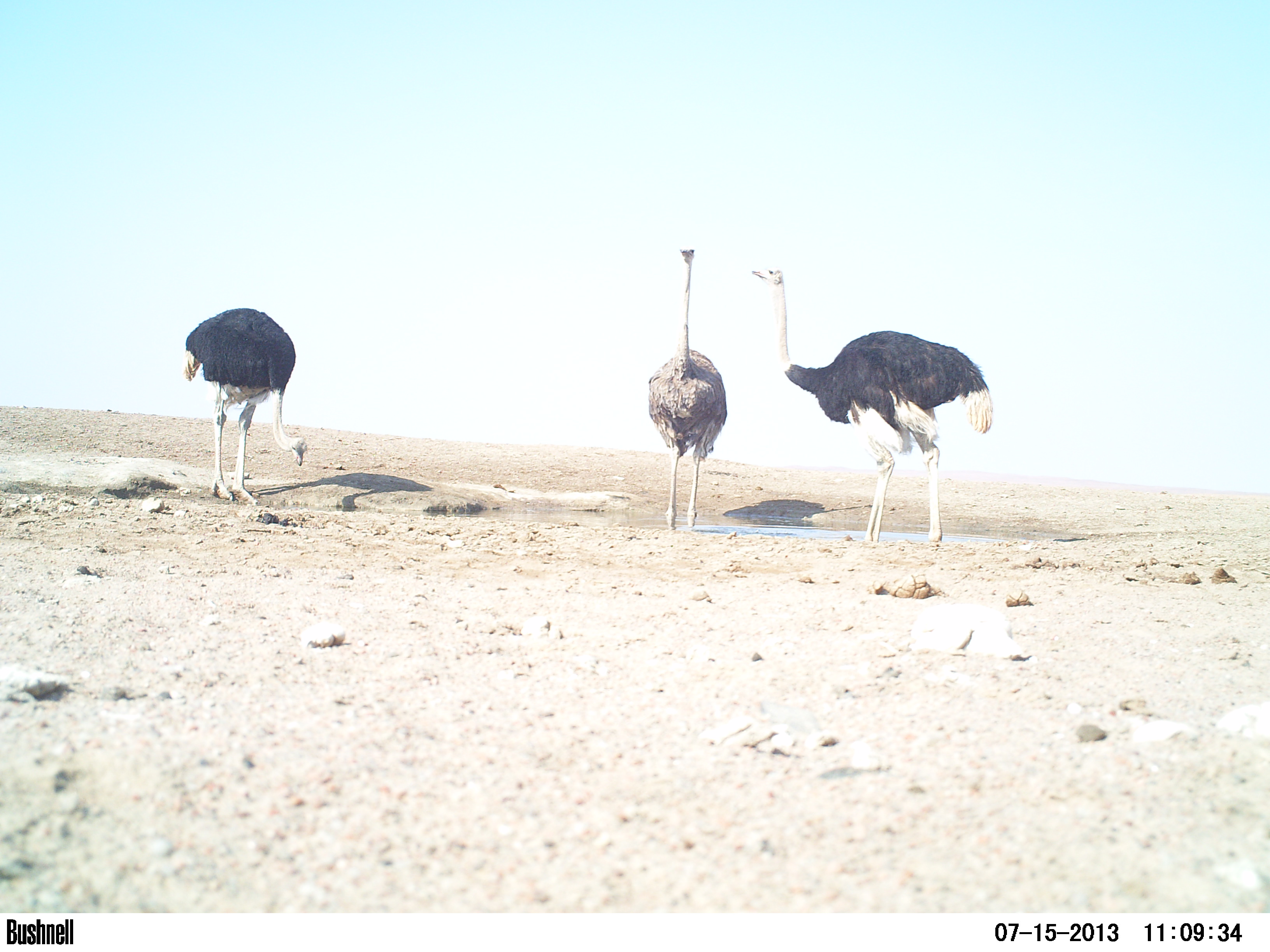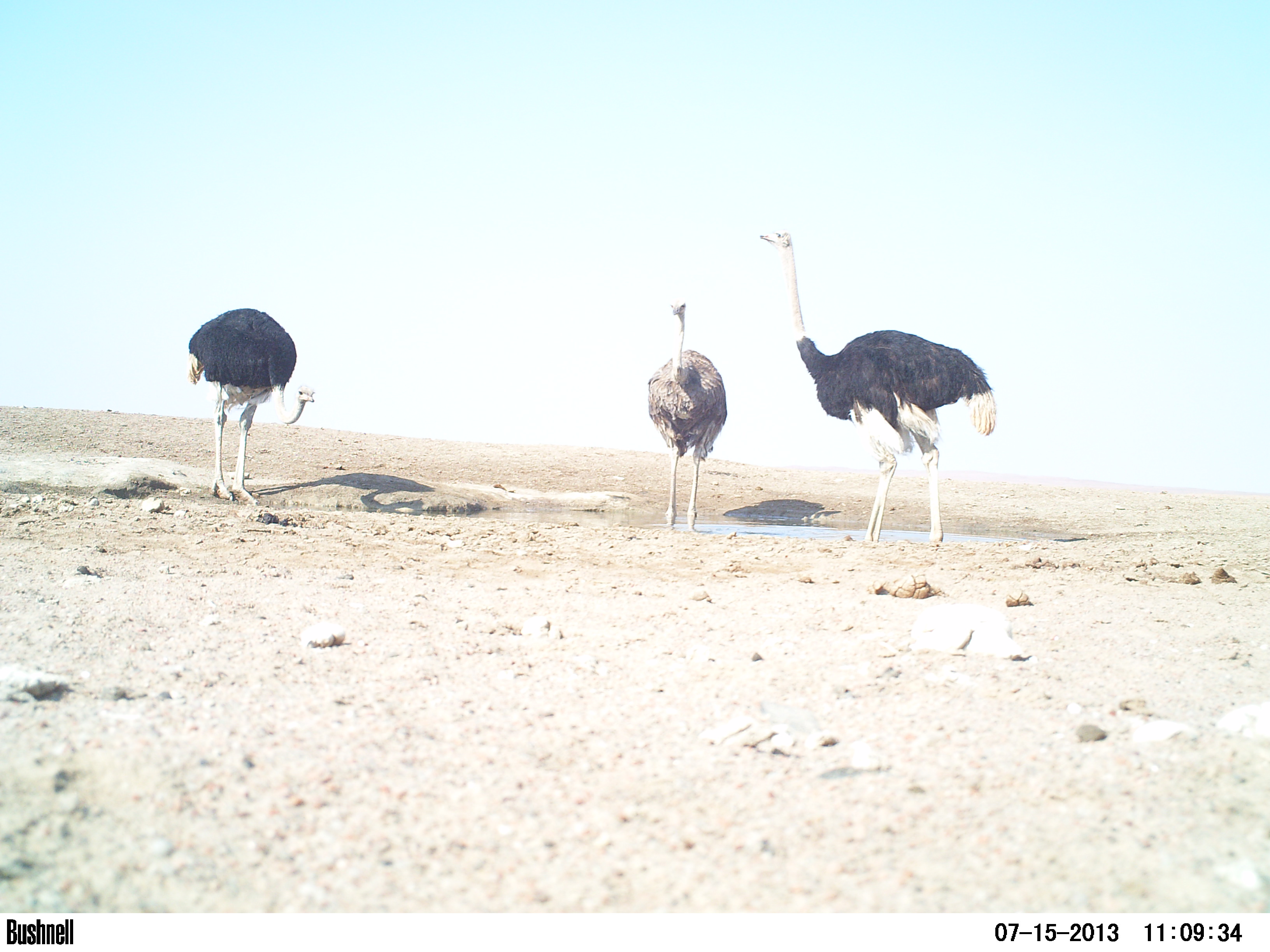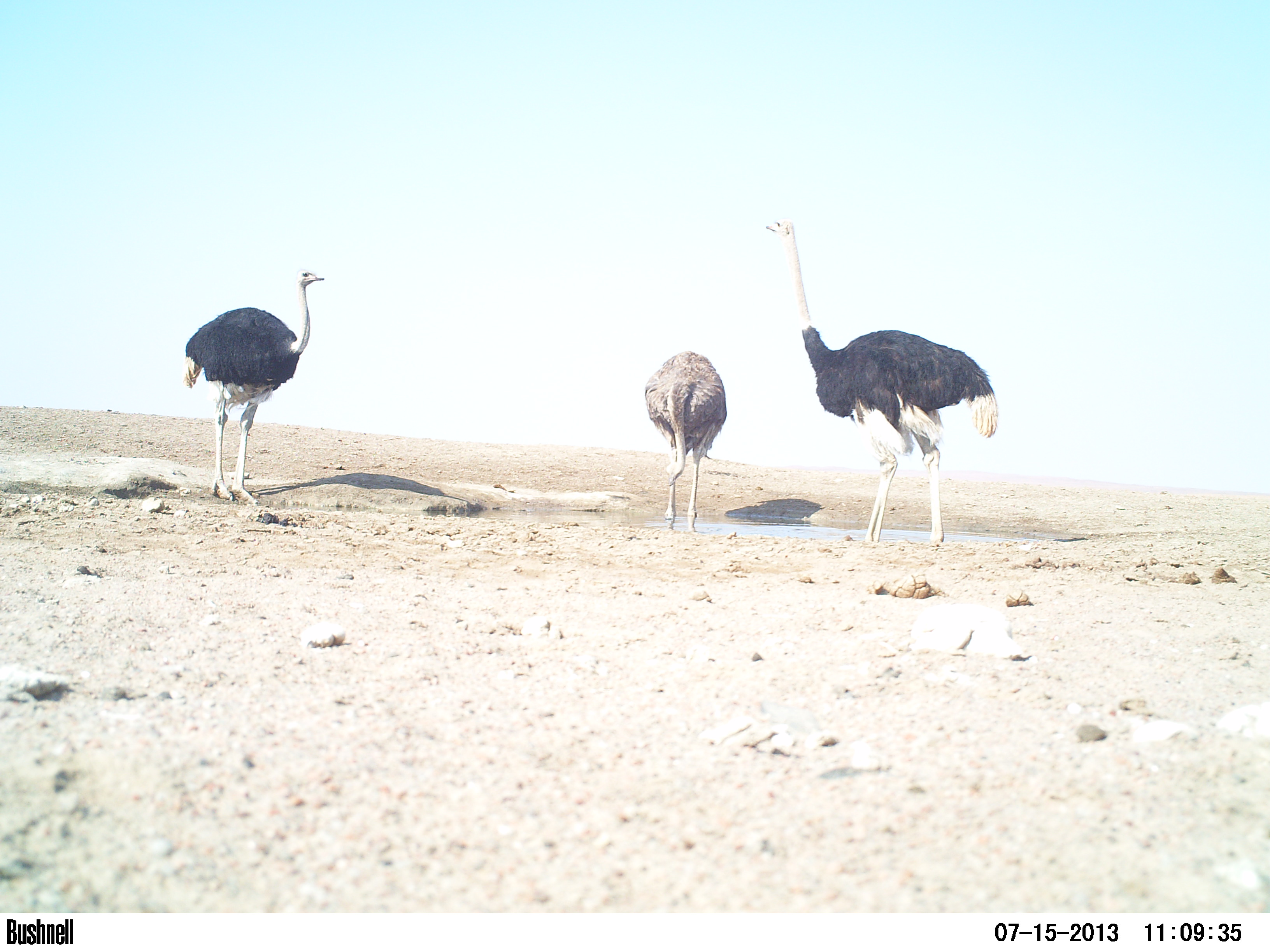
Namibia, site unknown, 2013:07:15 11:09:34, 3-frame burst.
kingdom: Animalia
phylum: Chordata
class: Aves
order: Struthioniformes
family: Struthionidae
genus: Struthio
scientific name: Struthio camelus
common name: common ostrich